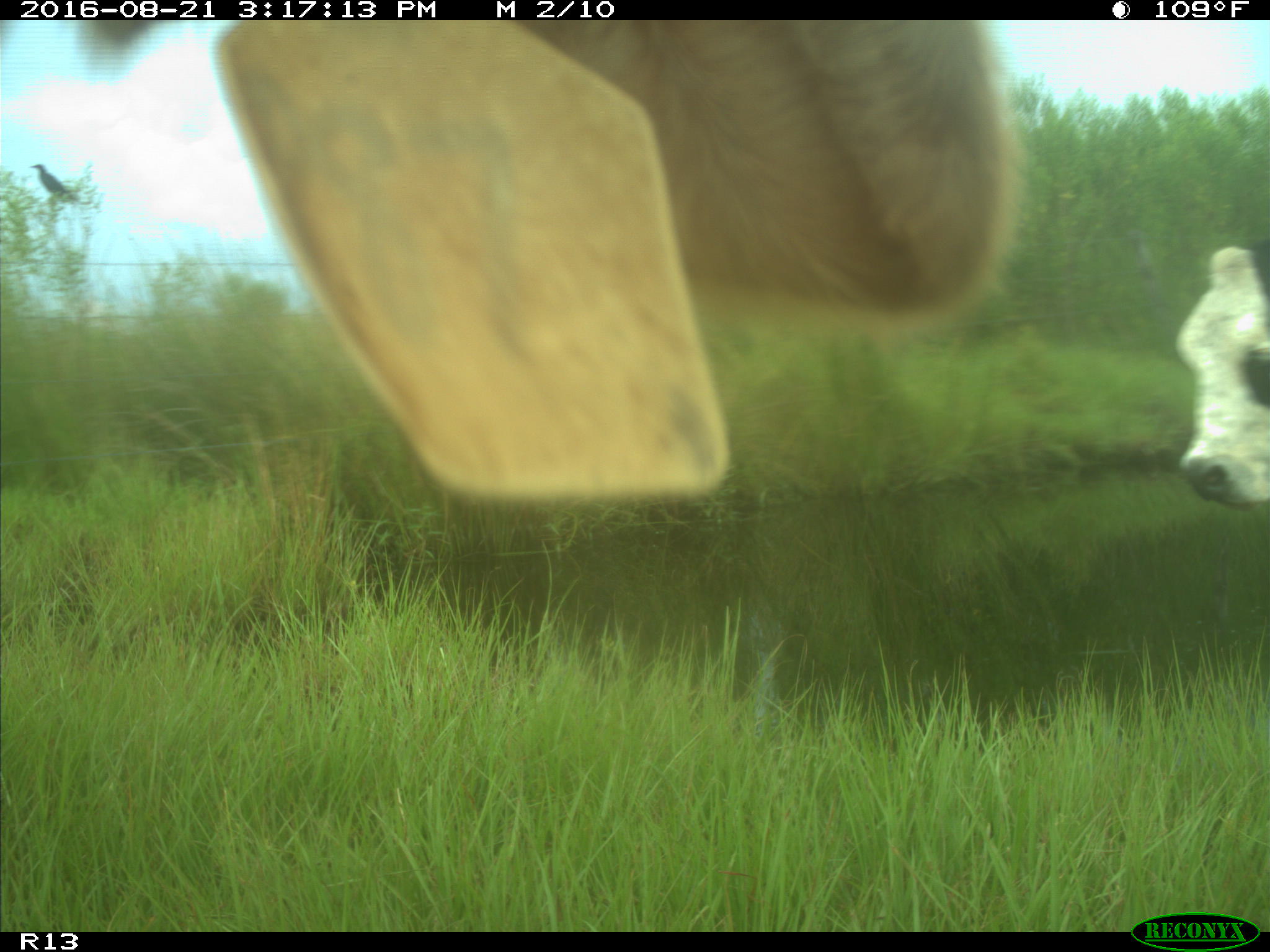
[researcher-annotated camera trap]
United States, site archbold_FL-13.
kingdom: Animalia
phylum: Chordata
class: Mammalia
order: Artiodactyla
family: Bovidae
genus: Bos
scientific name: Bos taurus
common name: domestic cow